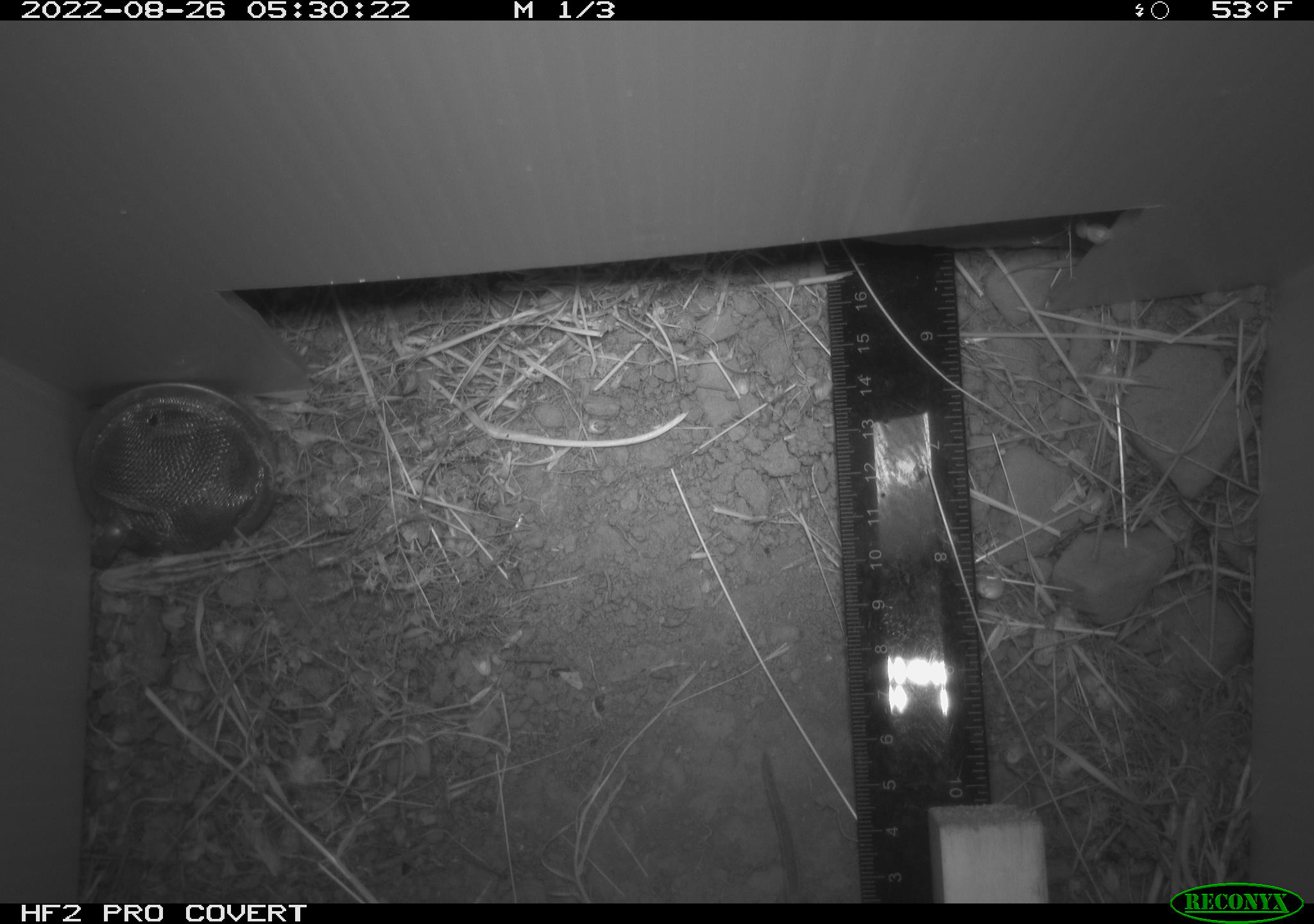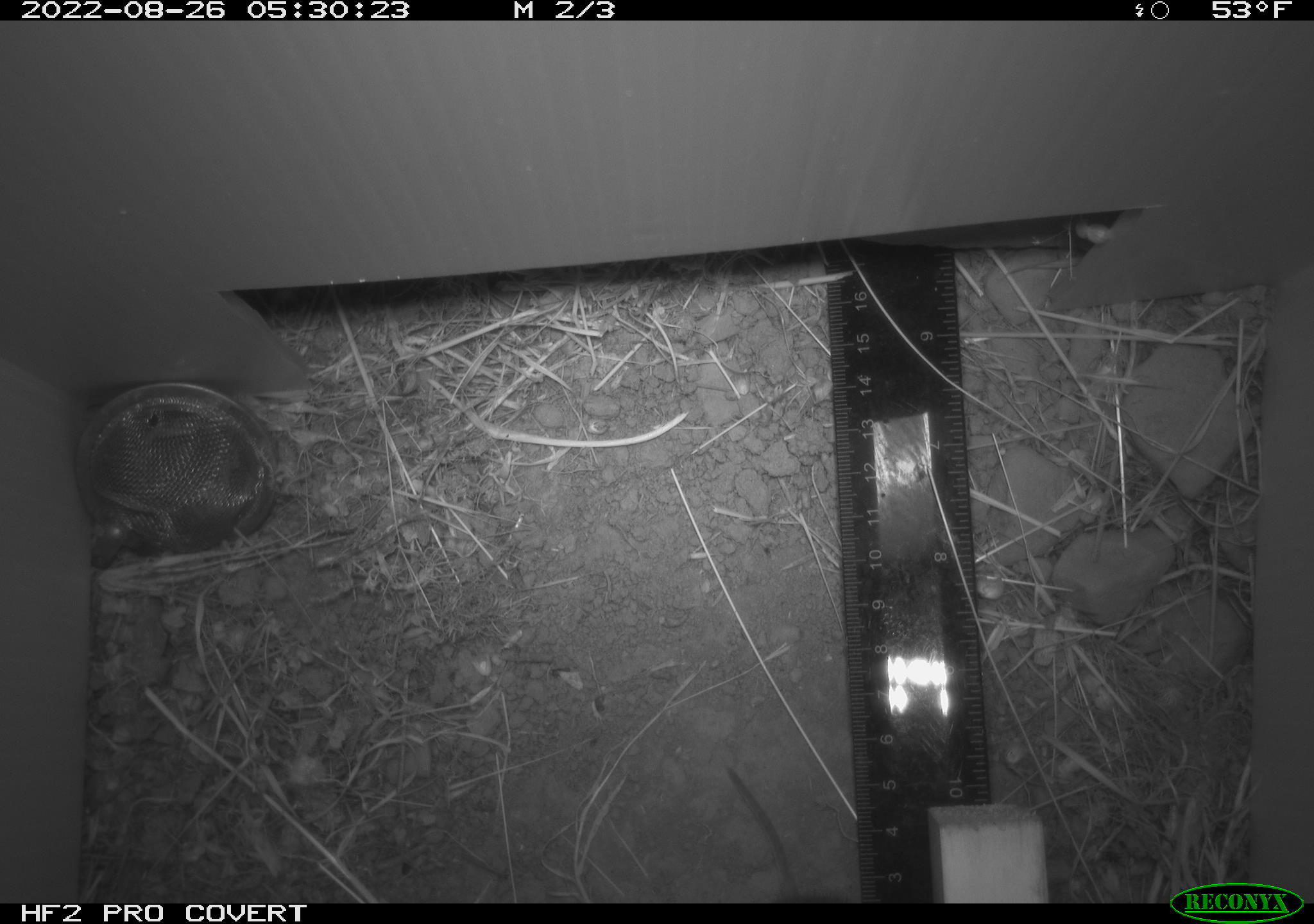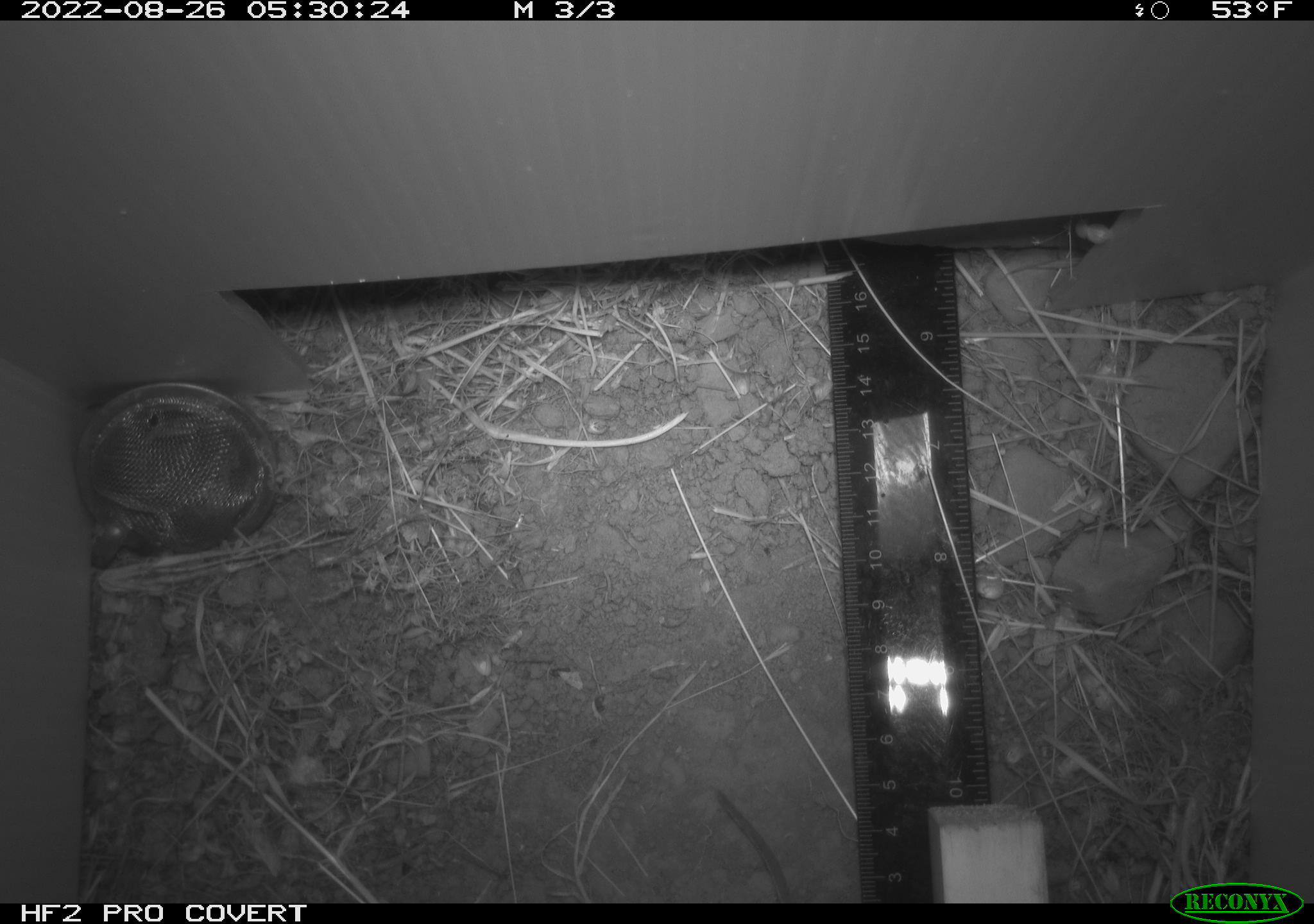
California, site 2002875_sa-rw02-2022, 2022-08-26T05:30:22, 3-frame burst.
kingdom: Animalia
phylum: Chordata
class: Mammalia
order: Rodentia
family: Cricetidae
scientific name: Arvicolinae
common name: voles, lemmings, and muskrats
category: arvicolinae subfamily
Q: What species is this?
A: Arvicolinae subfamily (voles, lemmings, and muskrats) (Arvicolinae).